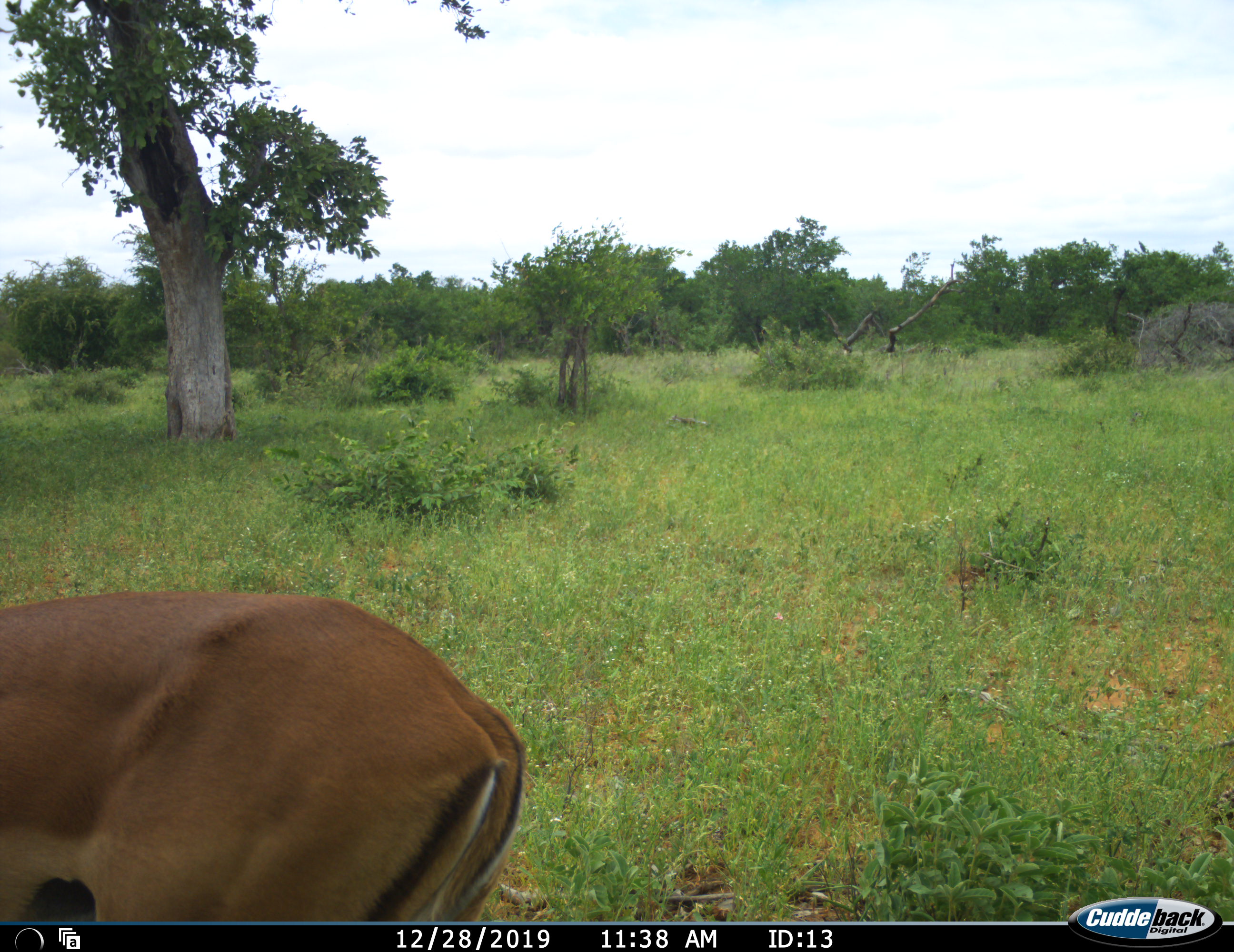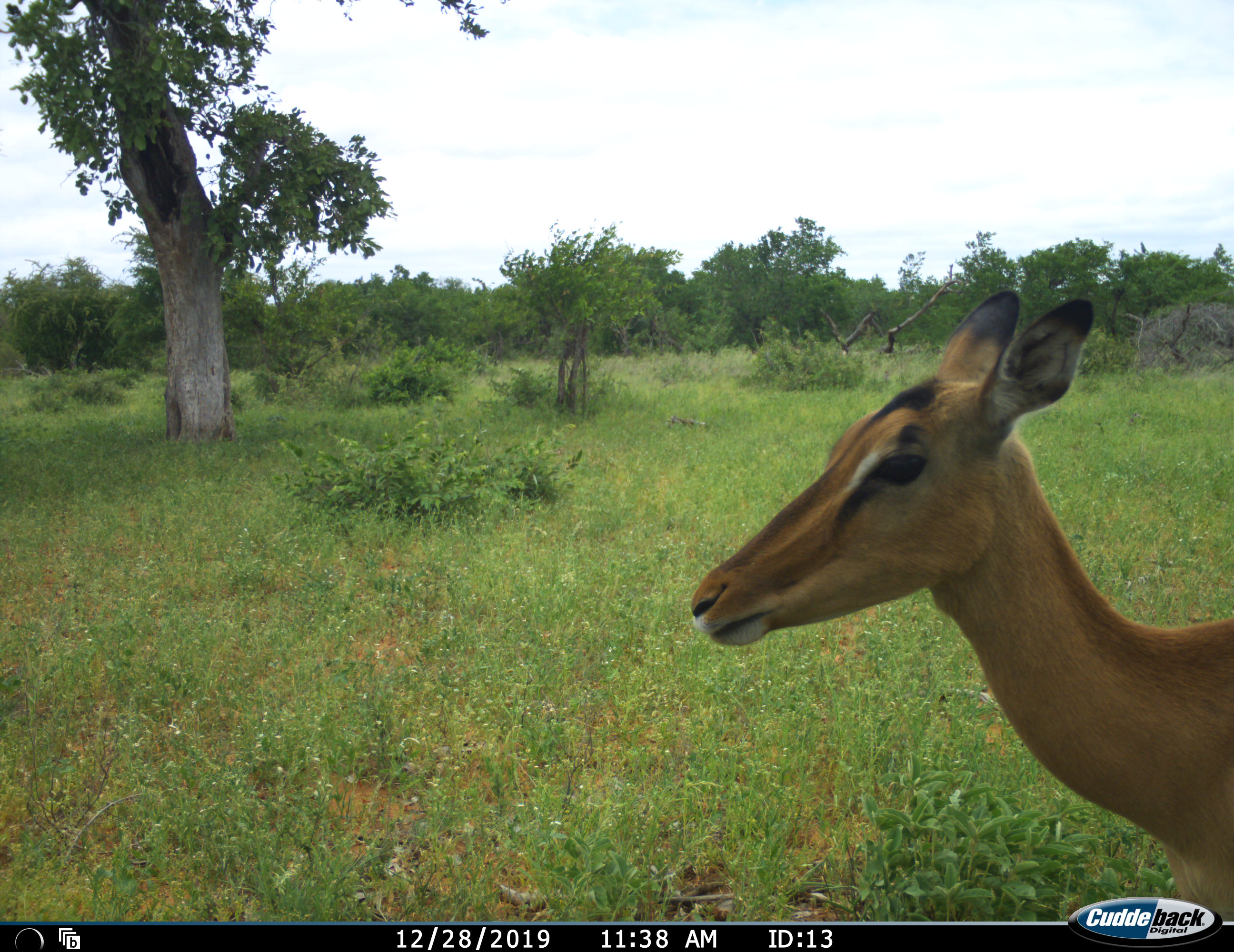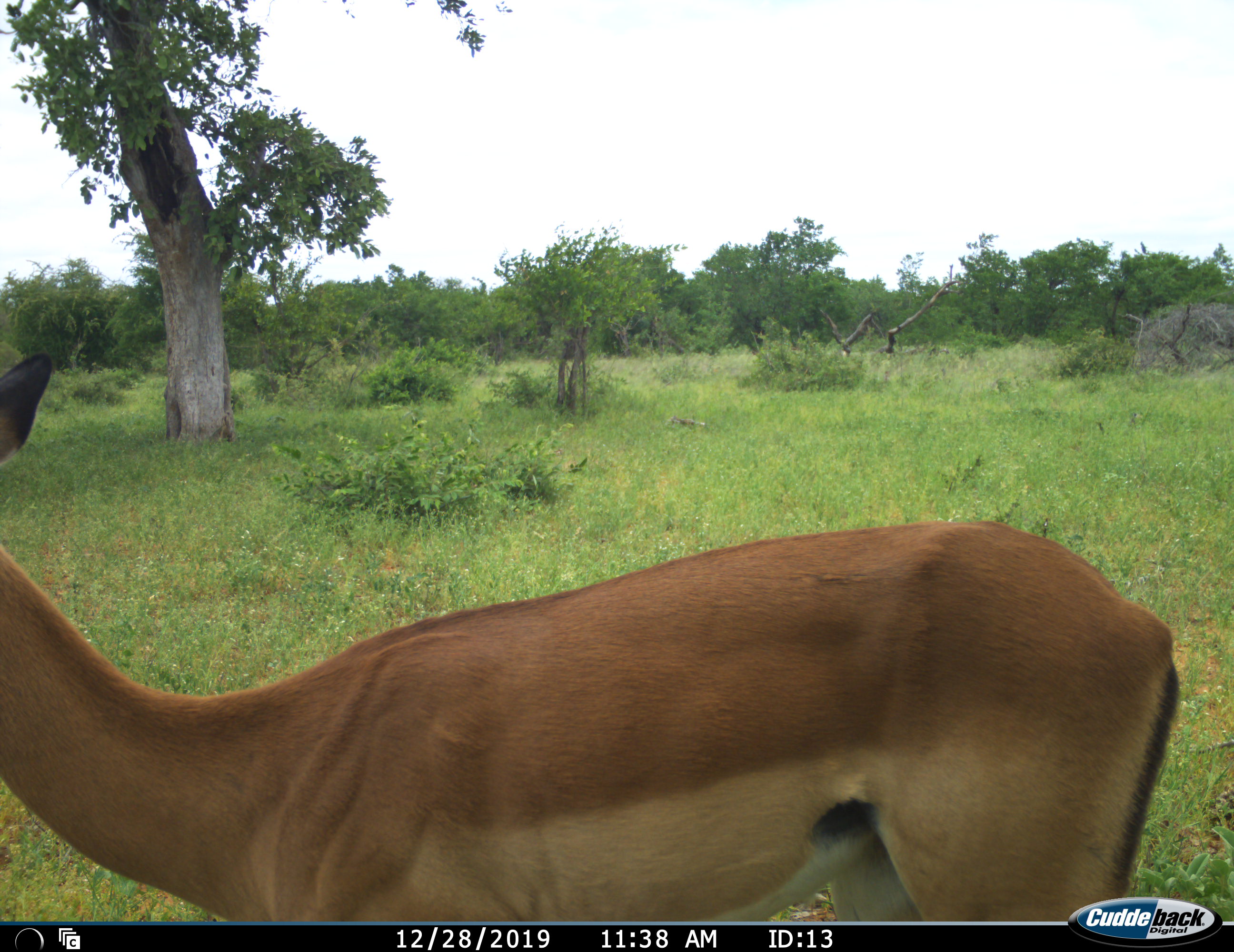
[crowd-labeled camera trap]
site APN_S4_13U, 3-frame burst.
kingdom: Animalia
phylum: Chordata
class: Mammalia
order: Artiodactyla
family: Bovidae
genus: Aepyceros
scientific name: Aepyceros melampus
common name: impala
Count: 1.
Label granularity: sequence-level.